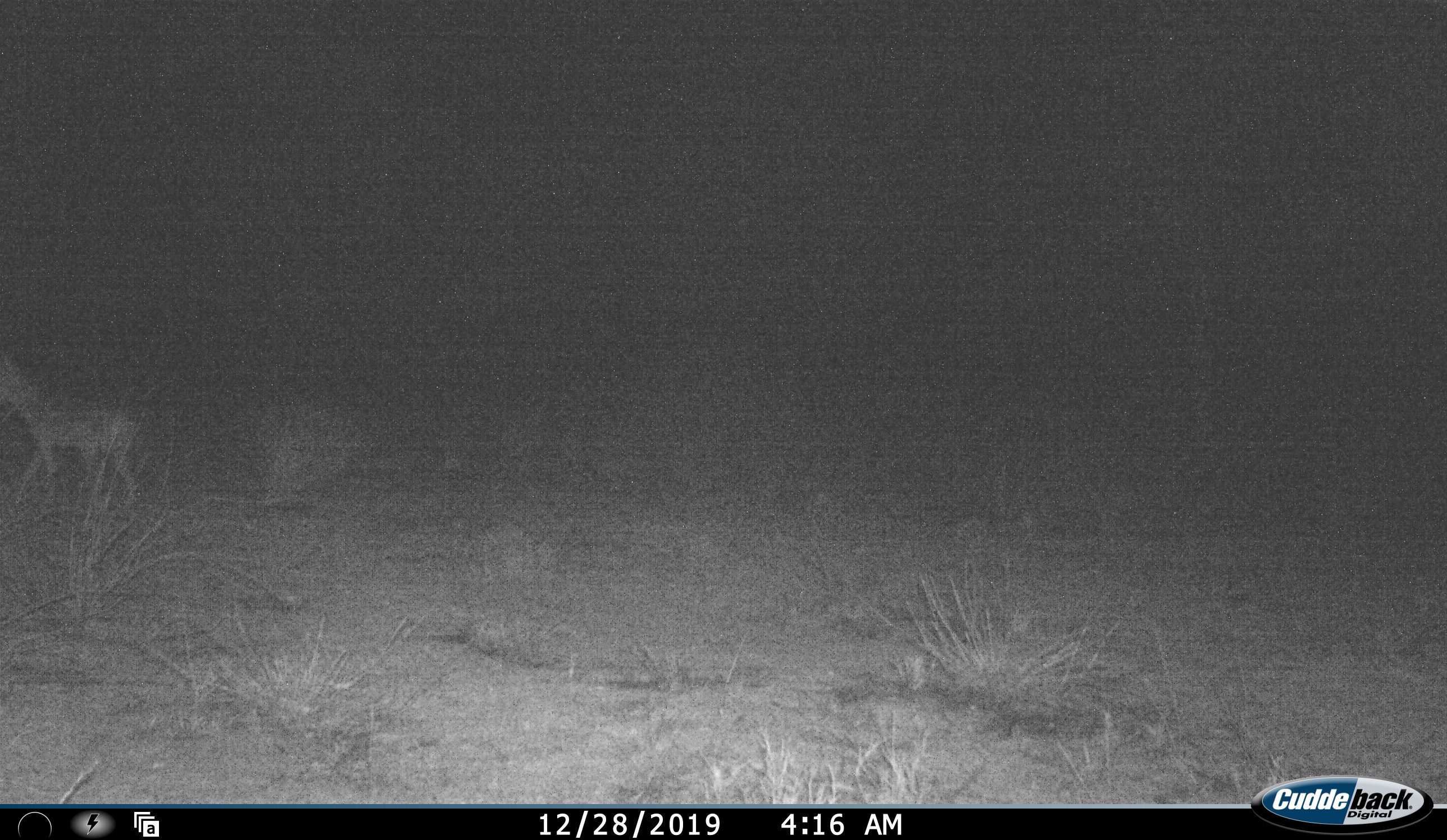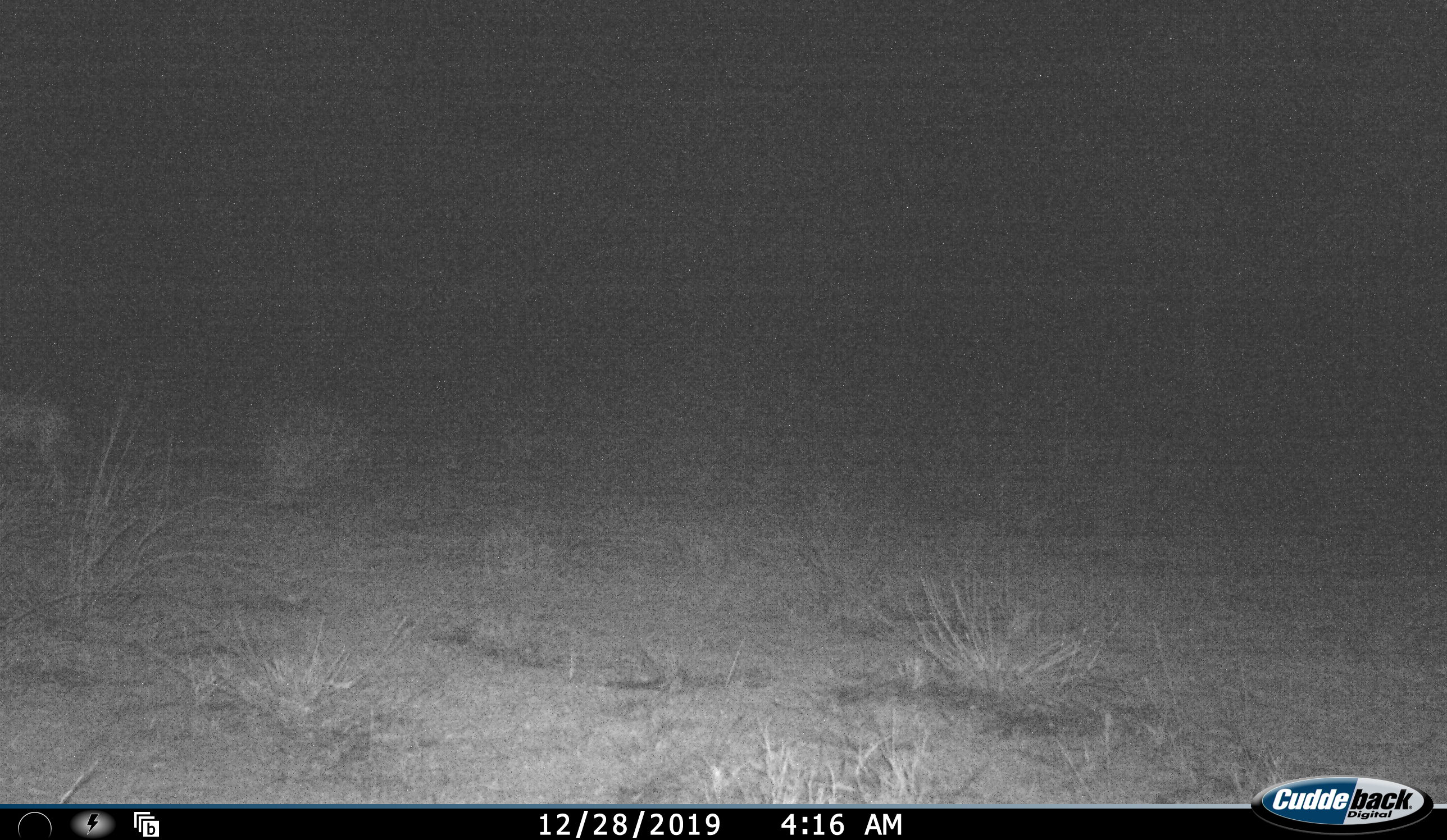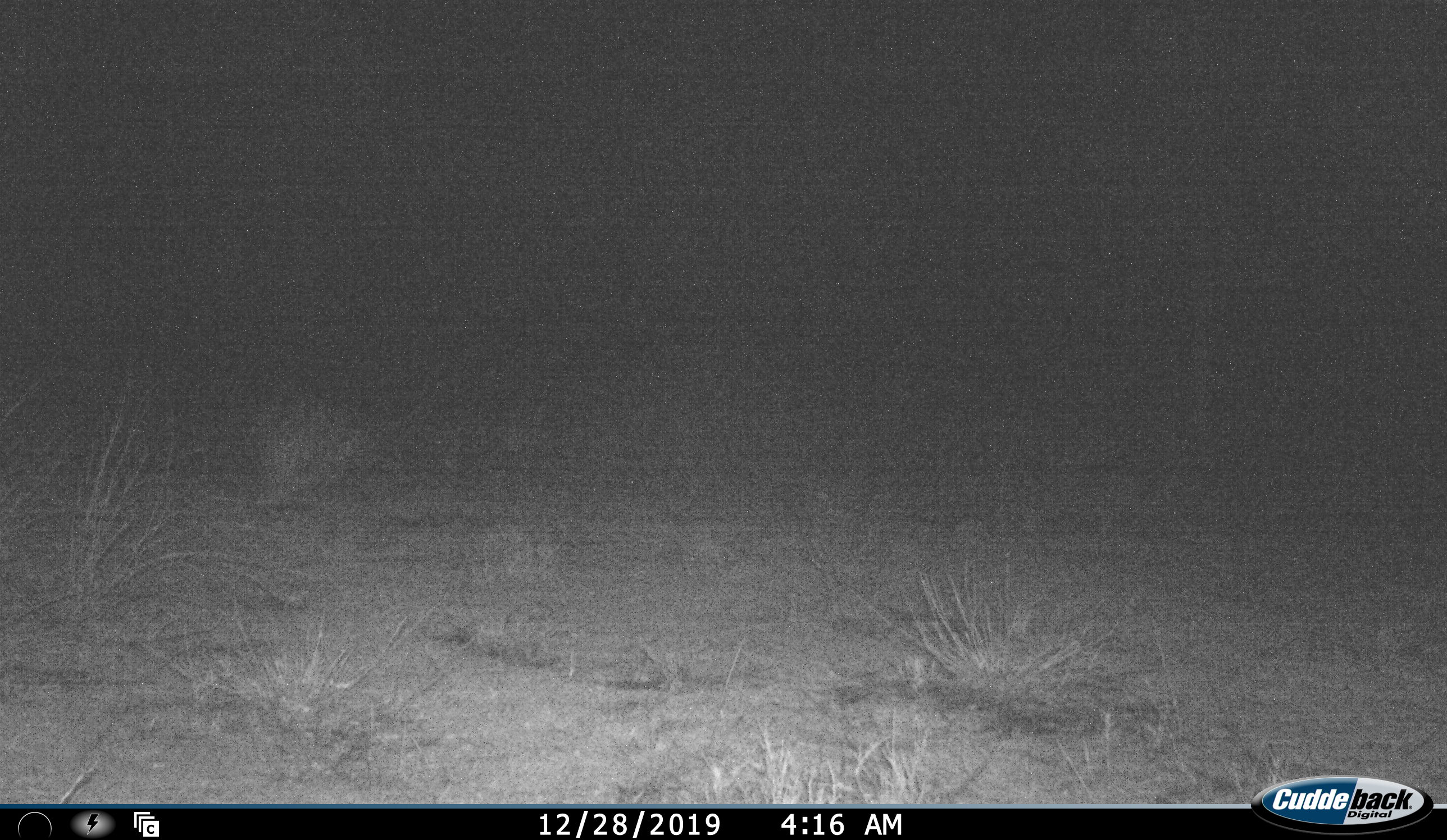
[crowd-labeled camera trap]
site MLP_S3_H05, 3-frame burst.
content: unidentified animal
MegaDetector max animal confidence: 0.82